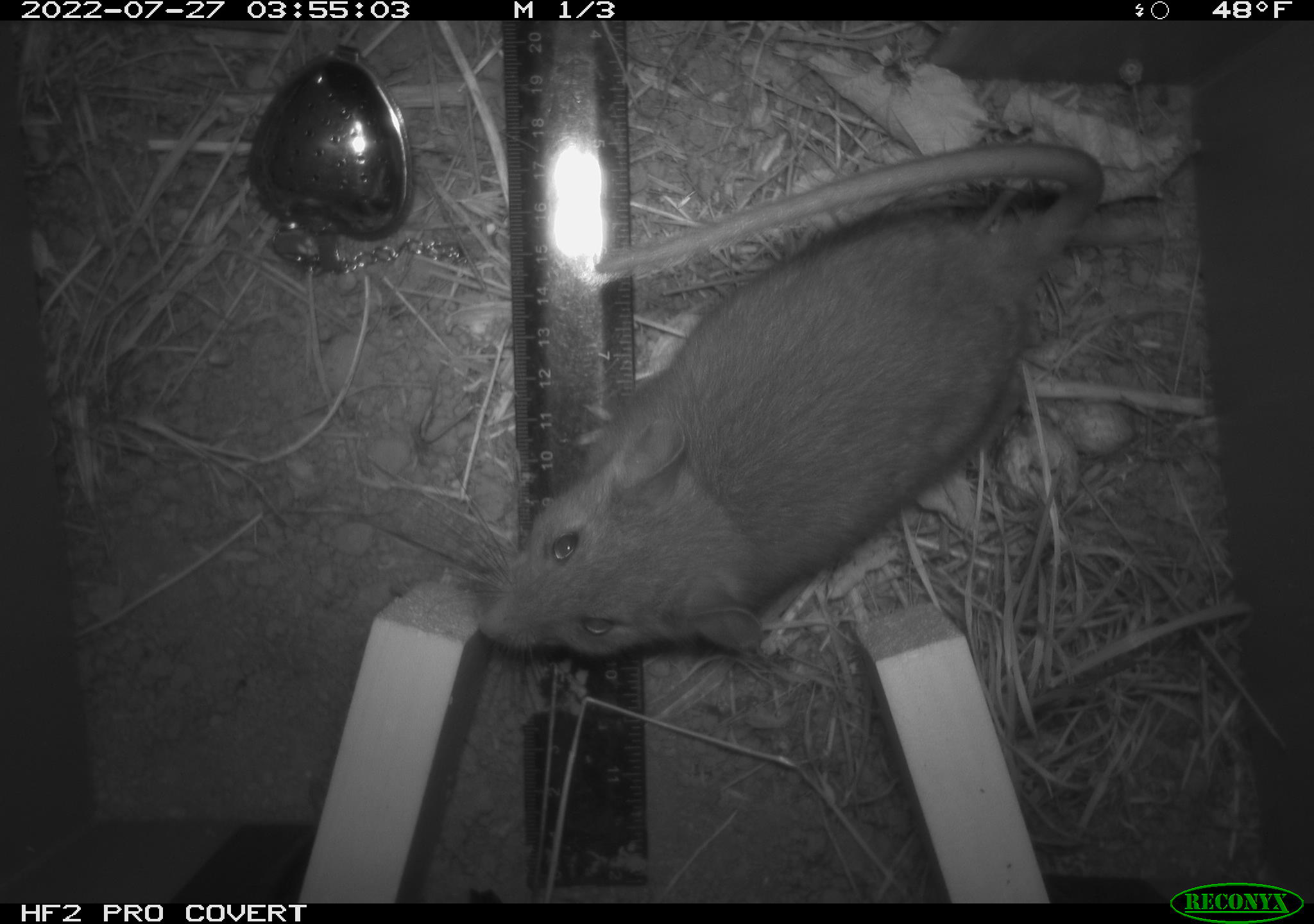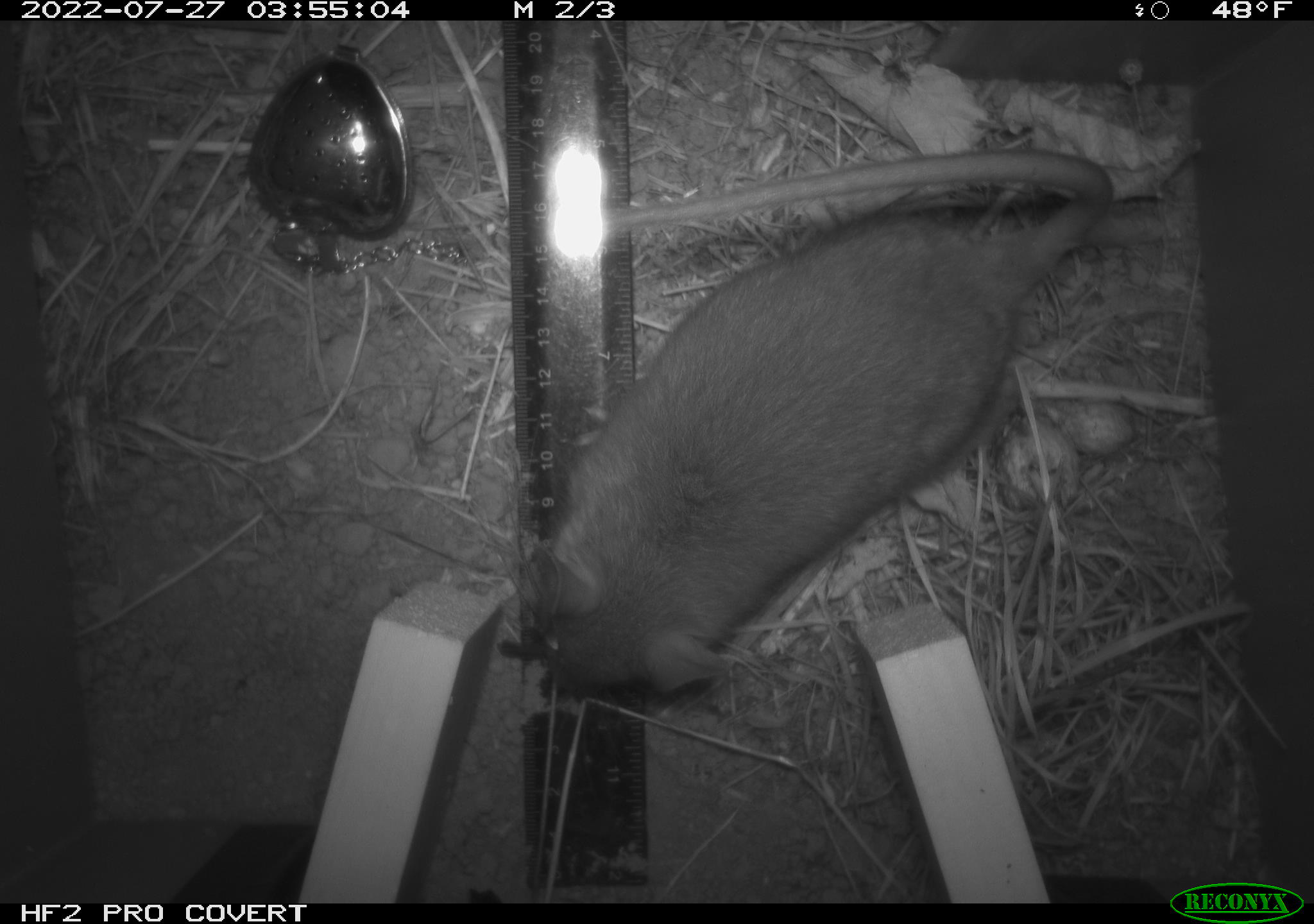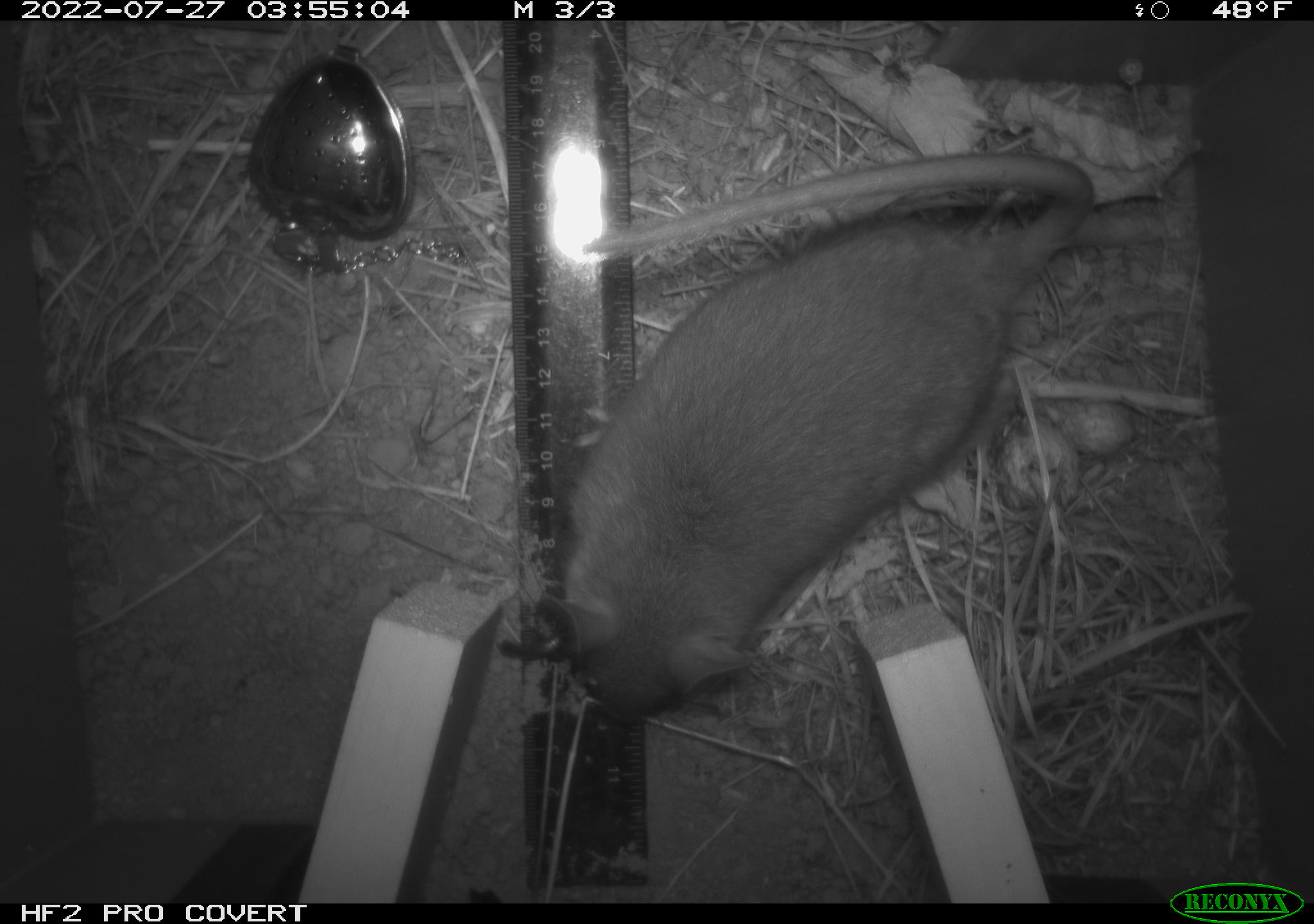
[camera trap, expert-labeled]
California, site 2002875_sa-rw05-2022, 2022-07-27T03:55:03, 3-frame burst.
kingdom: Animalia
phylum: Chordata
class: Mammalia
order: Rodentia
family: Cricetidae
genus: Neotoma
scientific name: Neotoma fuscipes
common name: dusky-footed woodrat